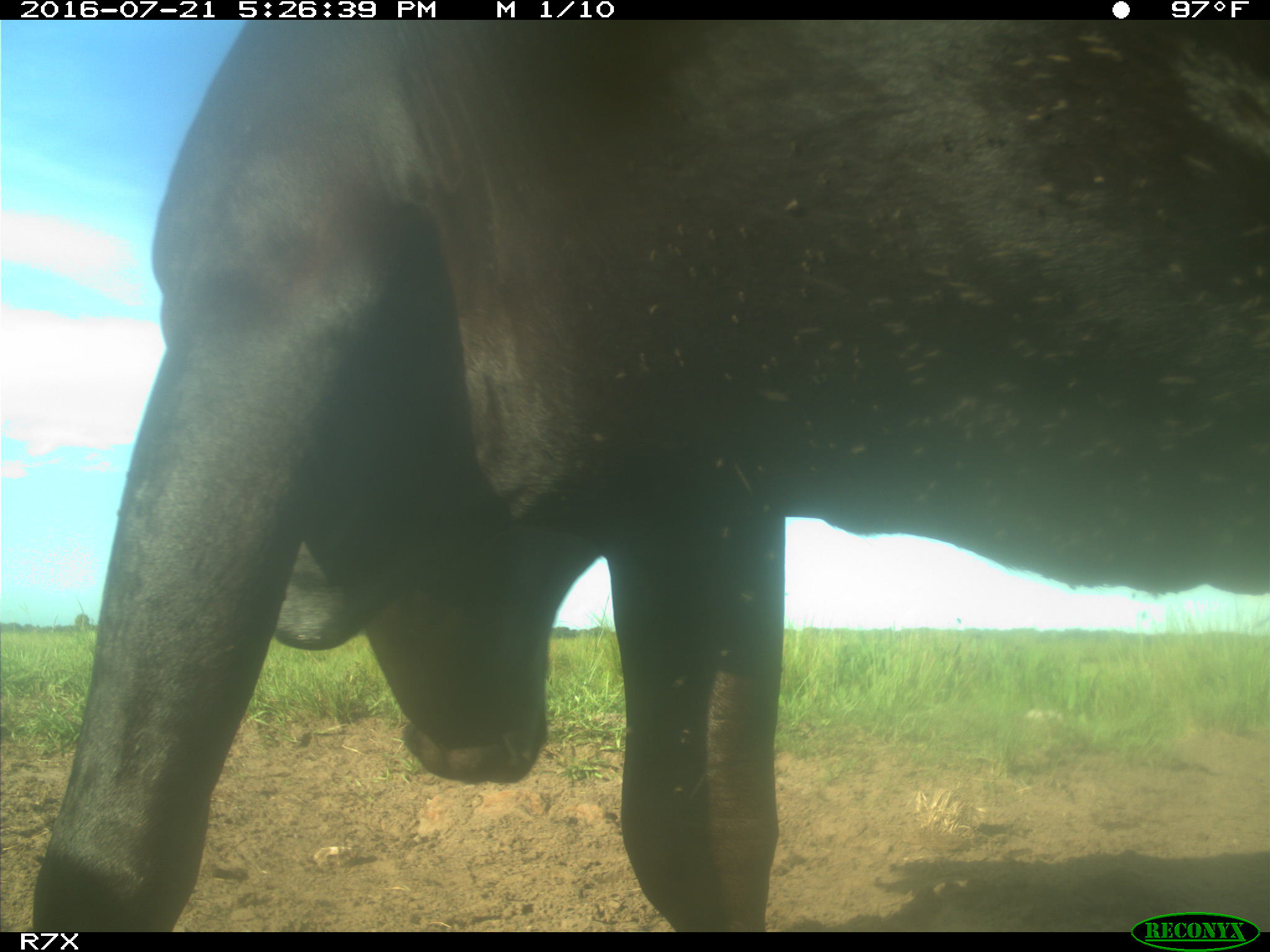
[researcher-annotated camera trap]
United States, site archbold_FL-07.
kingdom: Animalia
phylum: Chordata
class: Mammalia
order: Artiodactyla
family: Bovidae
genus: Bos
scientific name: Bos taurus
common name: domestic cow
Bos taurus (domestic cow).